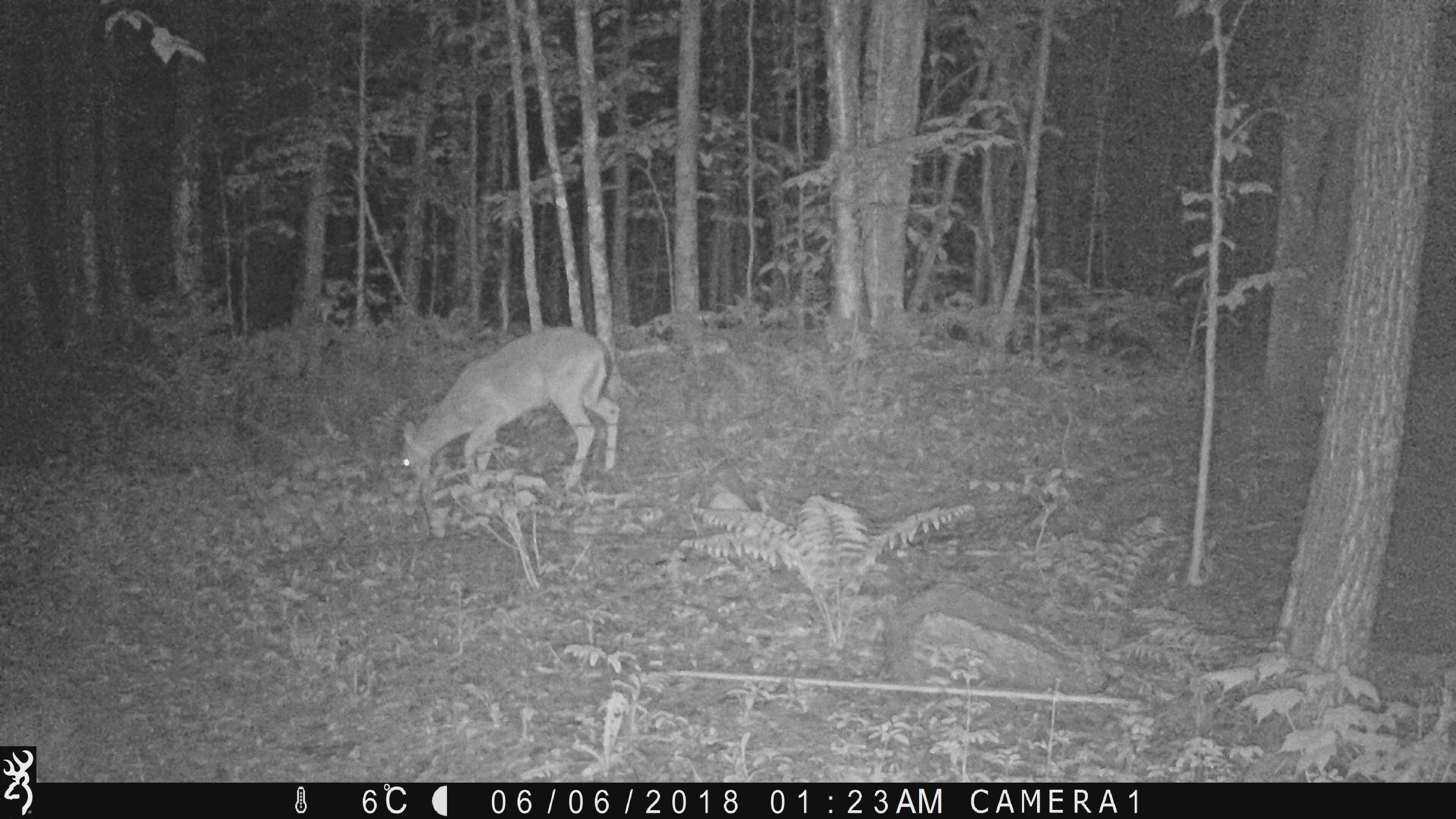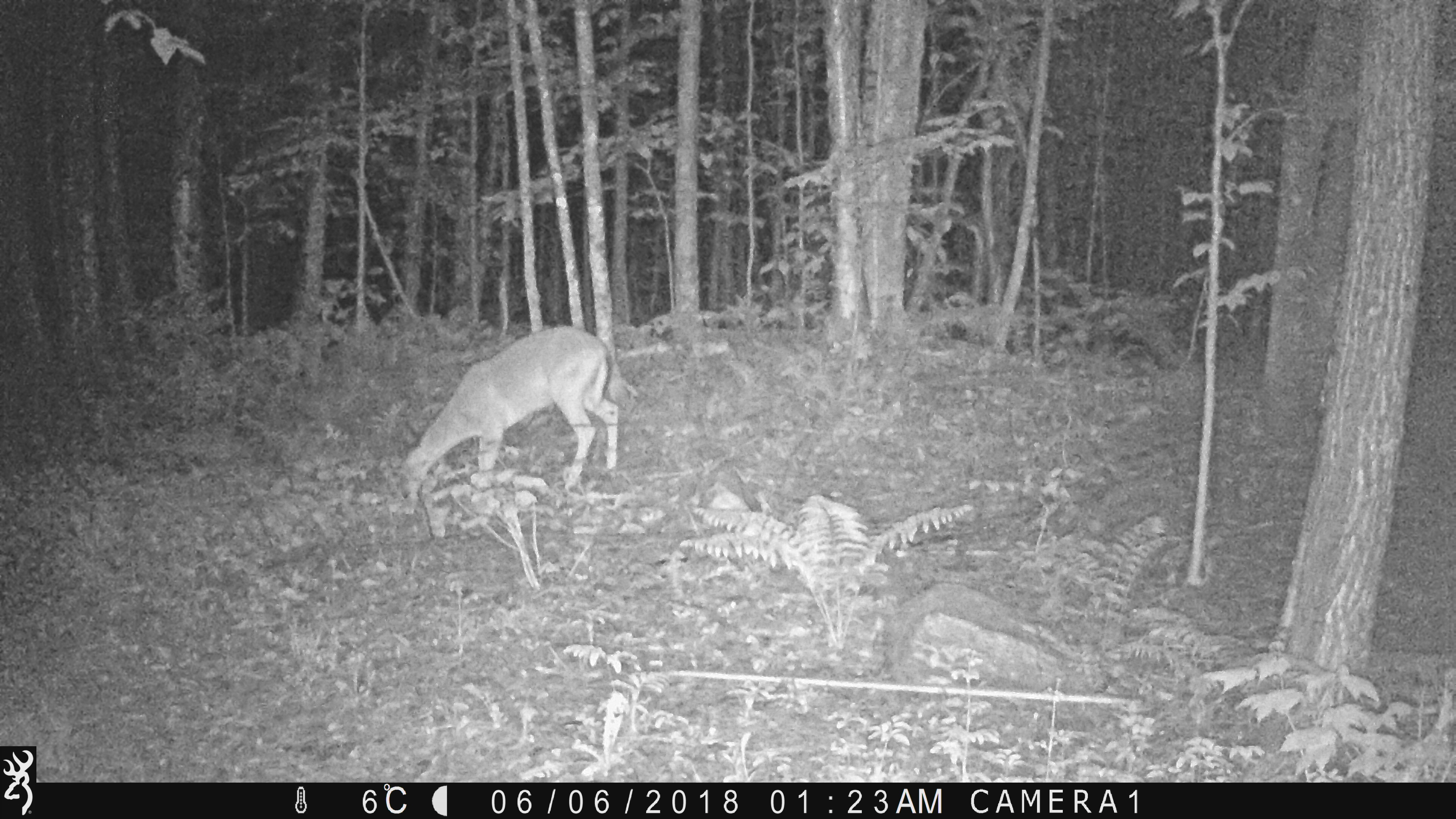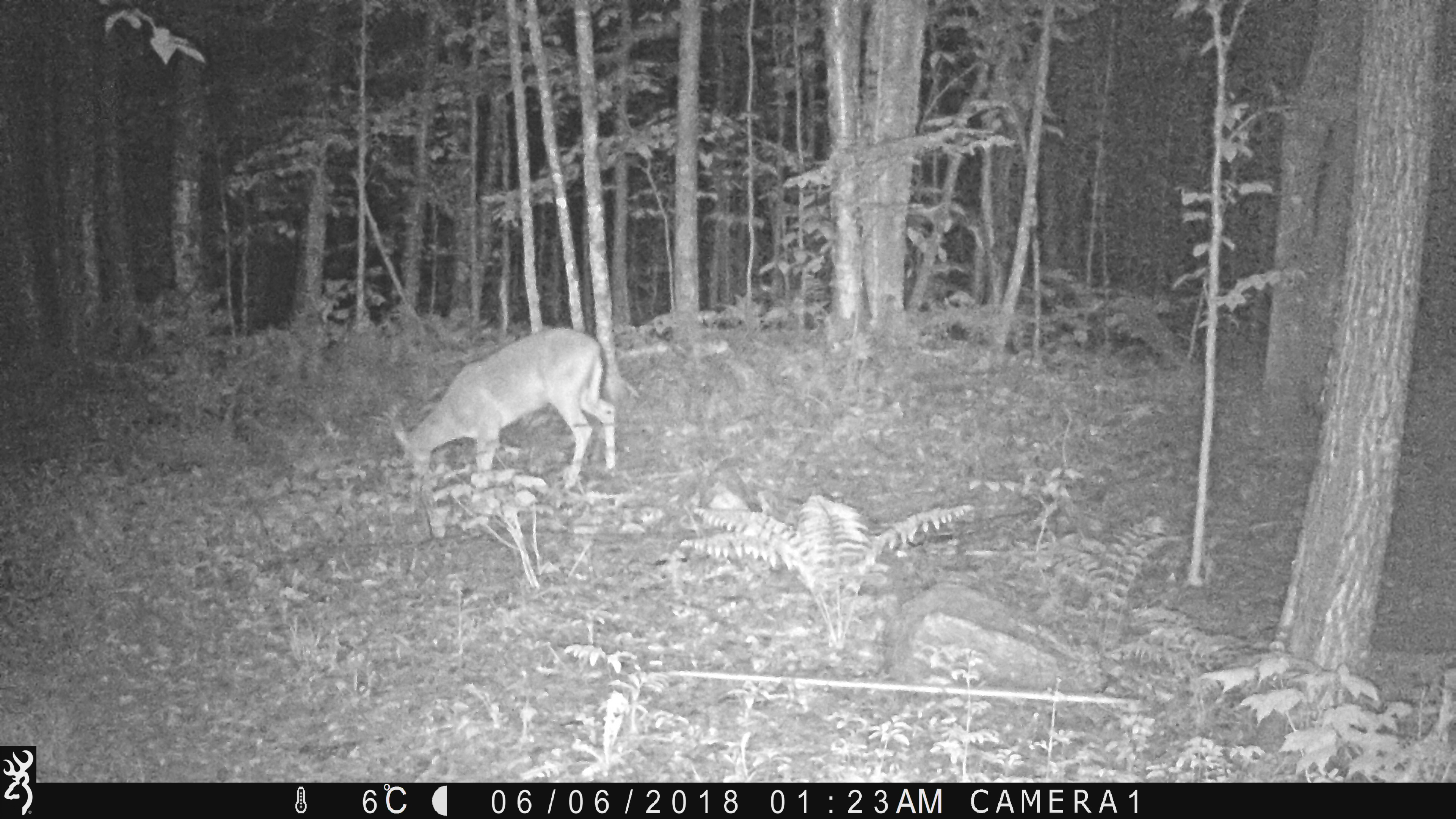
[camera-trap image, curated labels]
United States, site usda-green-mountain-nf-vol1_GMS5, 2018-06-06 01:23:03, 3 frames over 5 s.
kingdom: Animalia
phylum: Chordata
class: Mammalia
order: Artiodactyla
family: Cervidae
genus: Odocoileus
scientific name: Odocoileus virginianus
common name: white-tailed deer